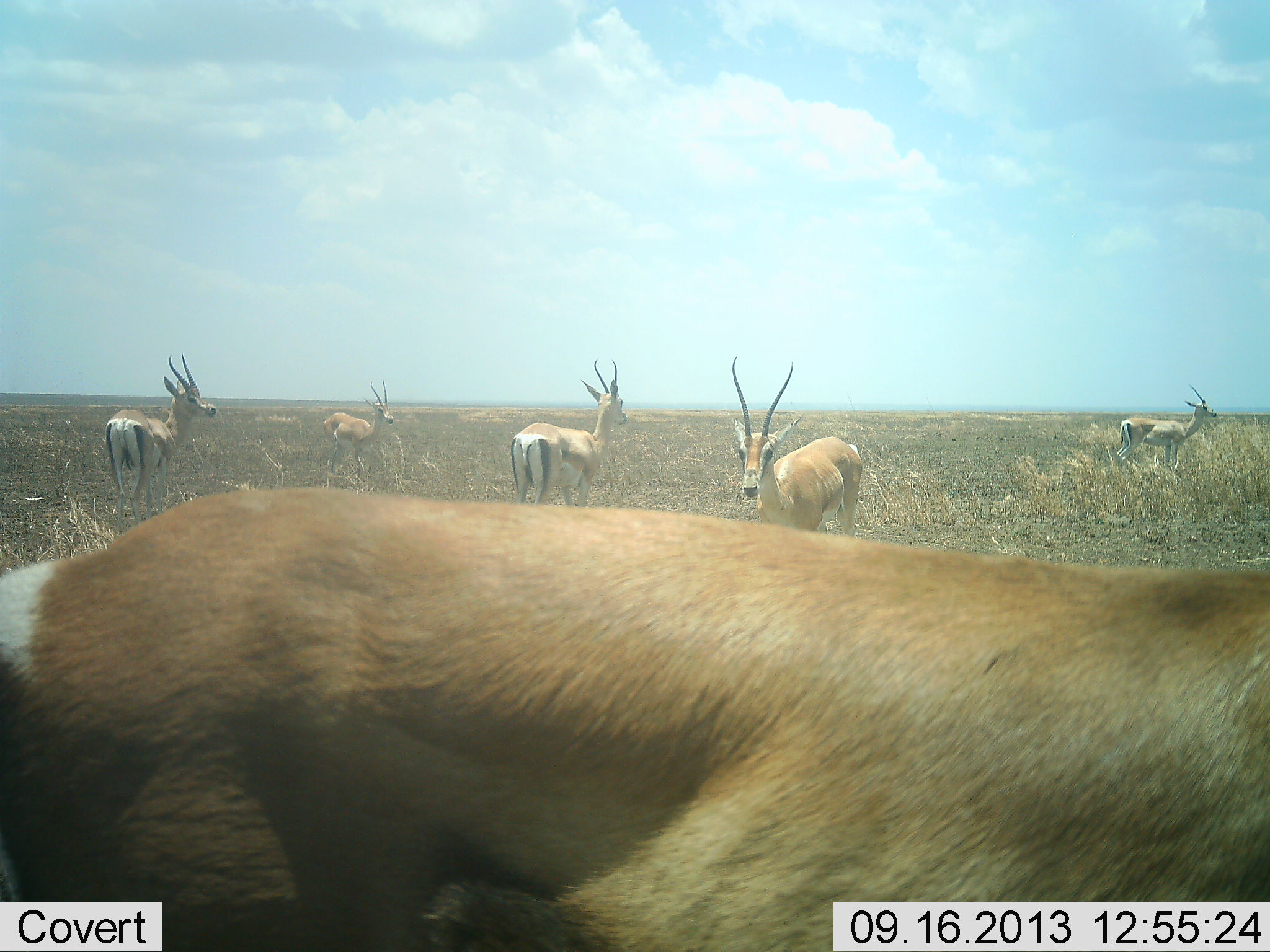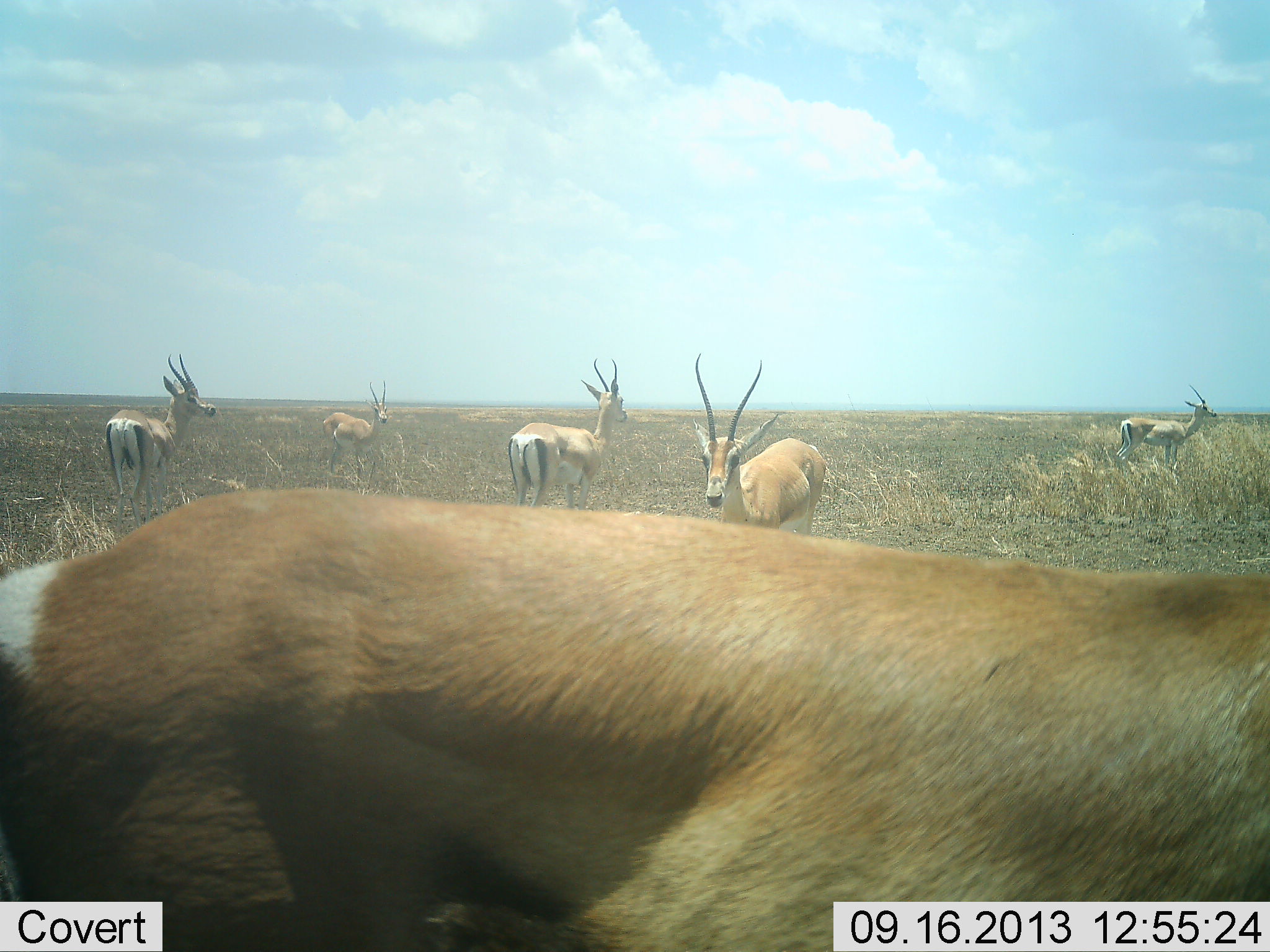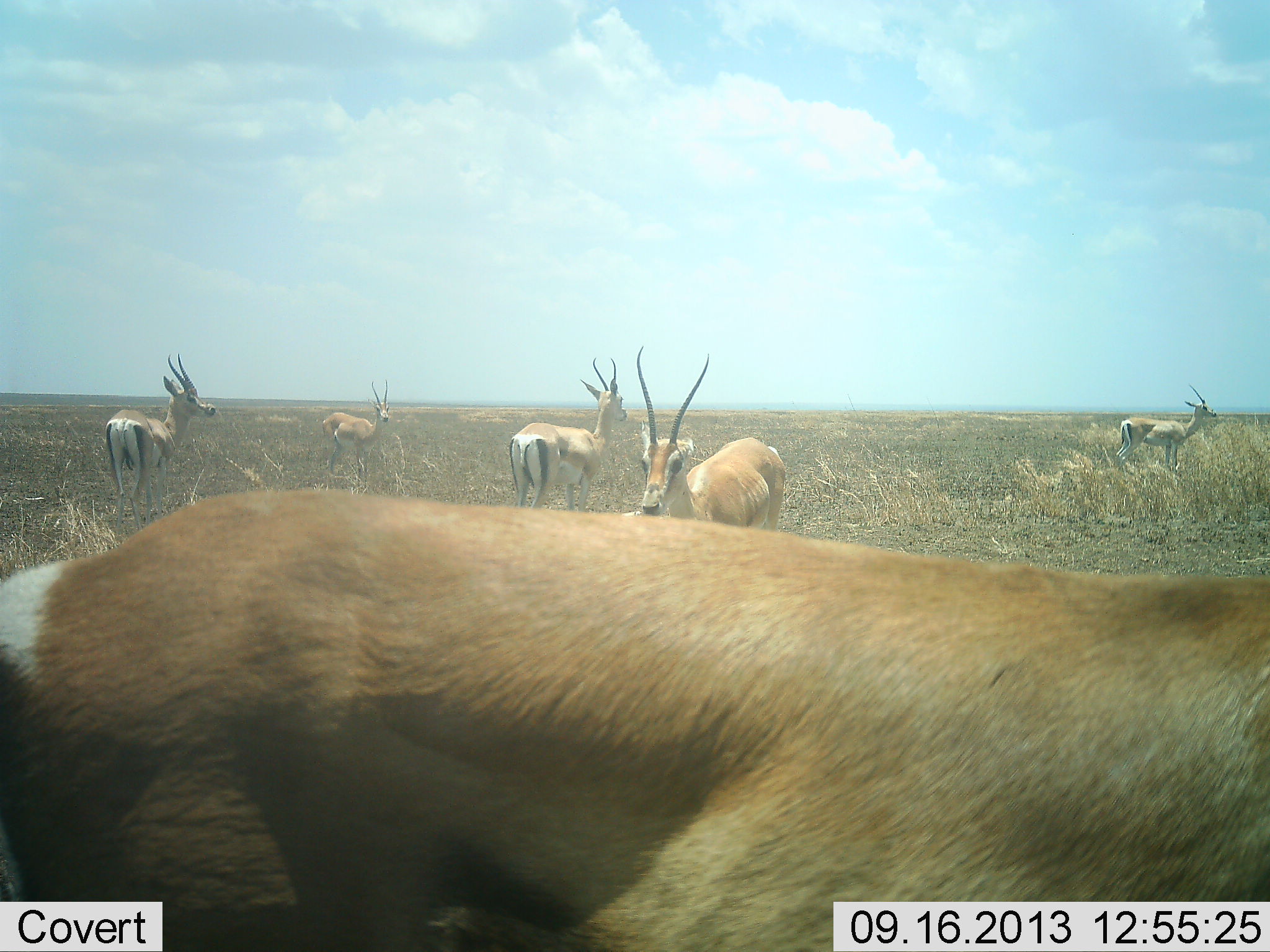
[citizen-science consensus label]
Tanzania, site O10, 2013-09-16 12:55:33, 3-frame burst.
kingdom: Animalia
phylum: Chordata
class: Mammalia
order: Artiodactyla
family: Bovidae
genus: Nanger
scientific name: Nanger granti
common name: grant's gazelle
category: gazellegrants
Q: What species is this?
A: Gazellegrants (grant's gazelle) (Nanger granti).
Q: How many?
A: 6.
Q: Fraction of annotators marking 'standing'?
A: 100%.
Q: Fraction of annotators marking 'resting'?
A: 0%.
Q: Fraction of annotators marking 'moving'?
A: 20%.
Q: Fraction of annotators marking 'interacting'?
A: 0%.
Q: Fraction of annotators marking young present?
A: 0%.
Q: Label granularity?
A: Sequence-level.